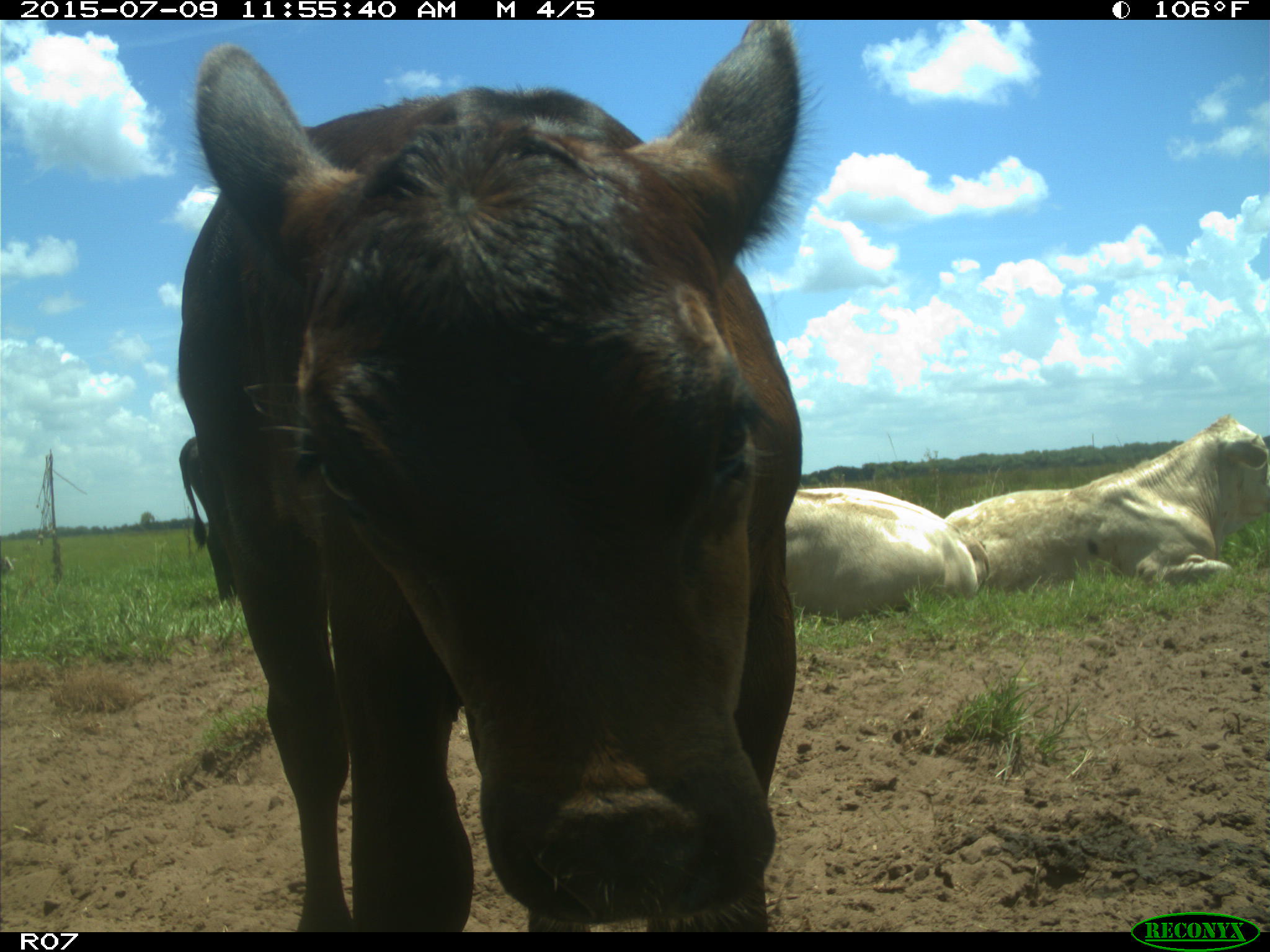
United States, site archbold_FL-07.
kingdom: Animalia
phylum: Chordata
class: Mammalia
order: Artiodactyla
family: Bovidae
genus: Bos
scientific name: Bos taurus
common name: domestic cow